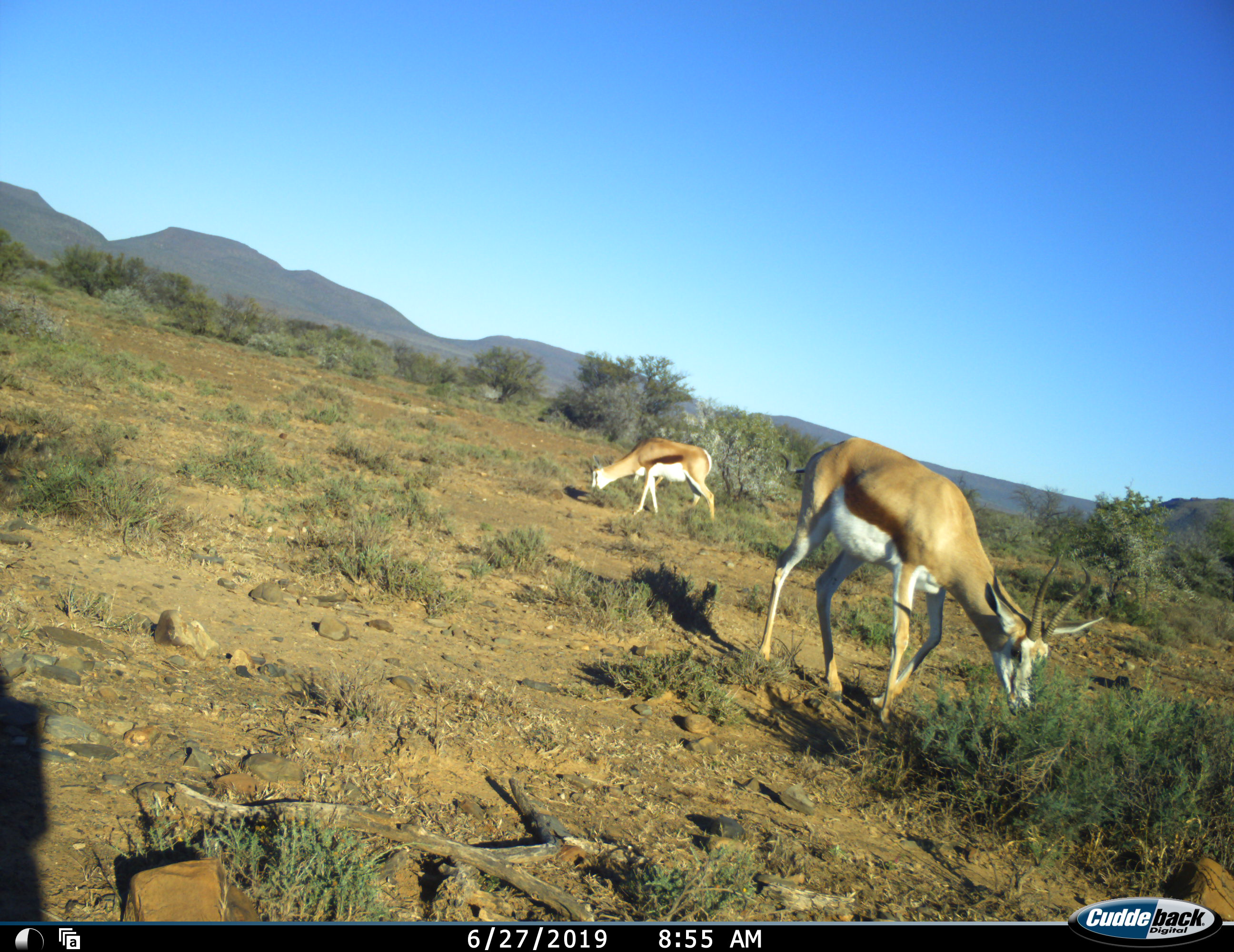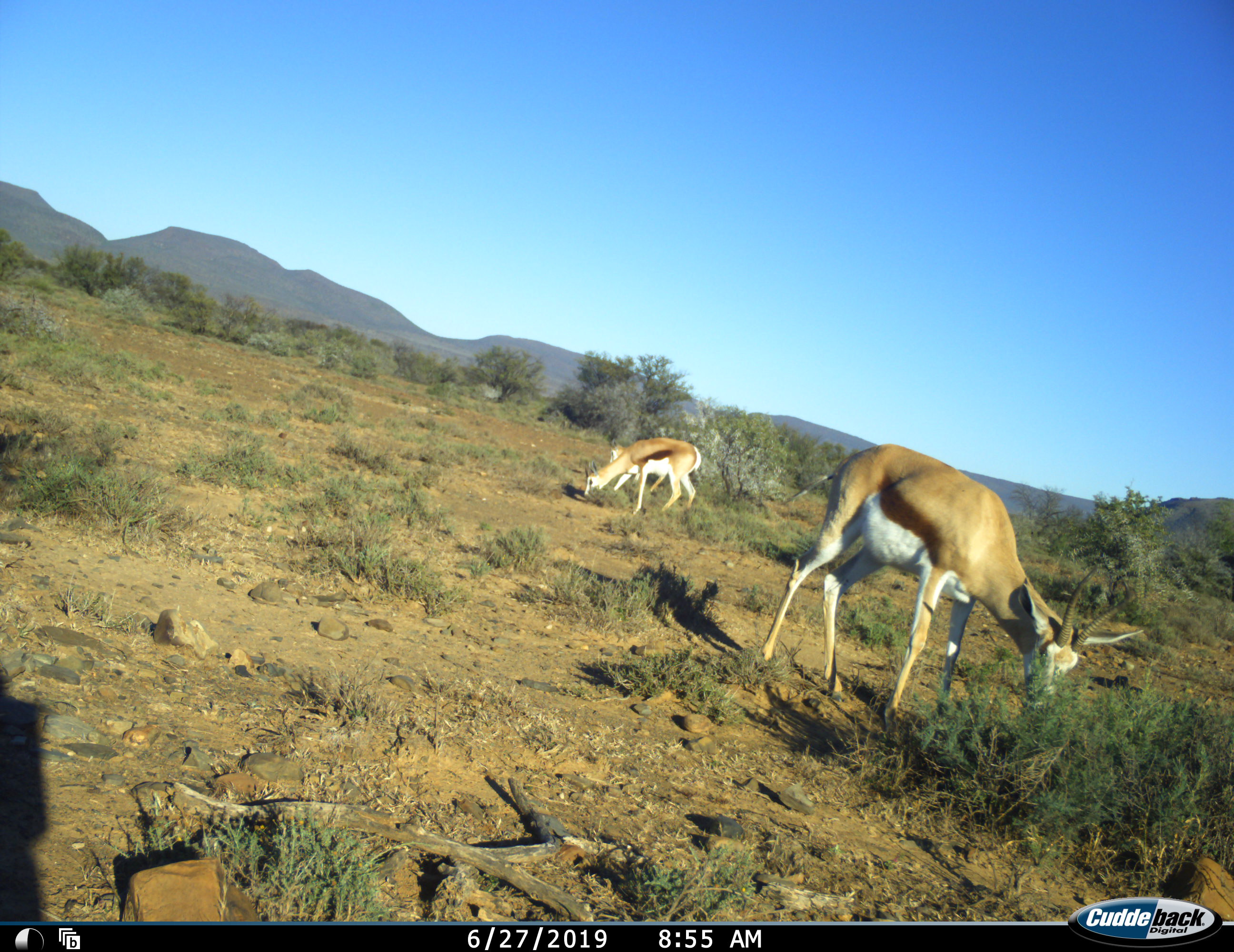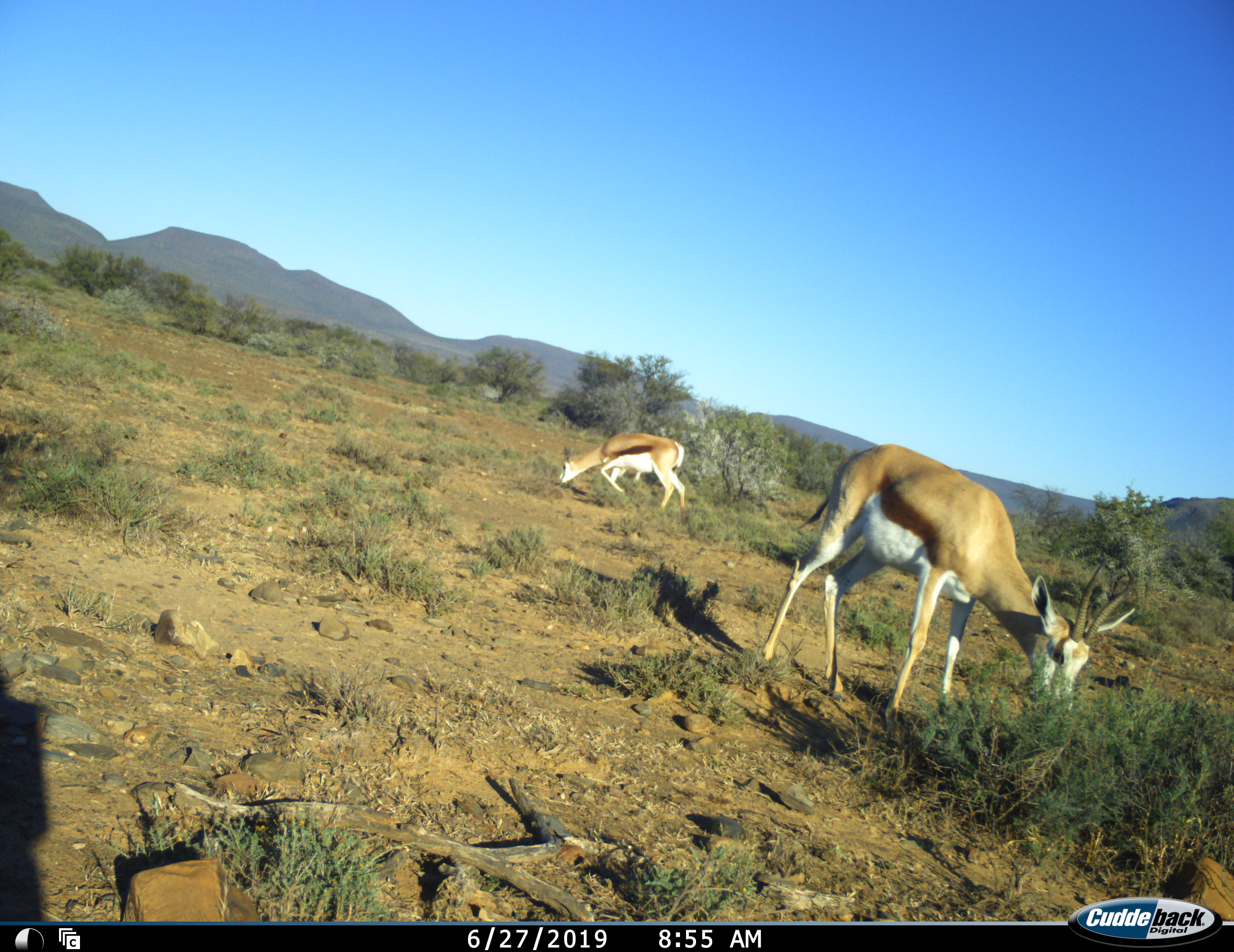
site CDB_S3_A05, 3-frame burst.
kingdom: Animalia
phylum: Chordata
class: Mammalia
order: Artiodactyla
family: Bovidae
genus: Antidorcas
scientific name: Antidorcas marsupialis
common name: springbok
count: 2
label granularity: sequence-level